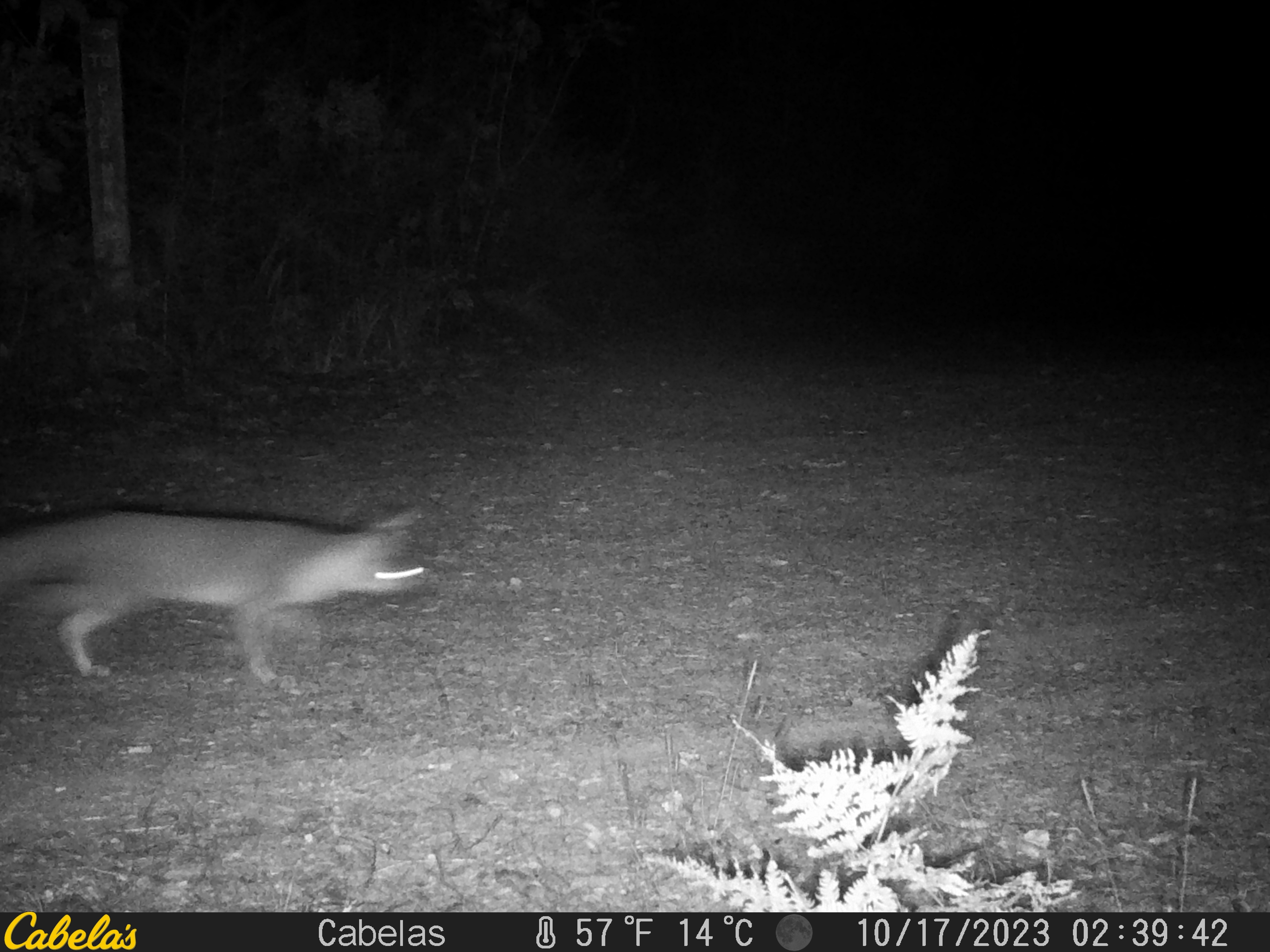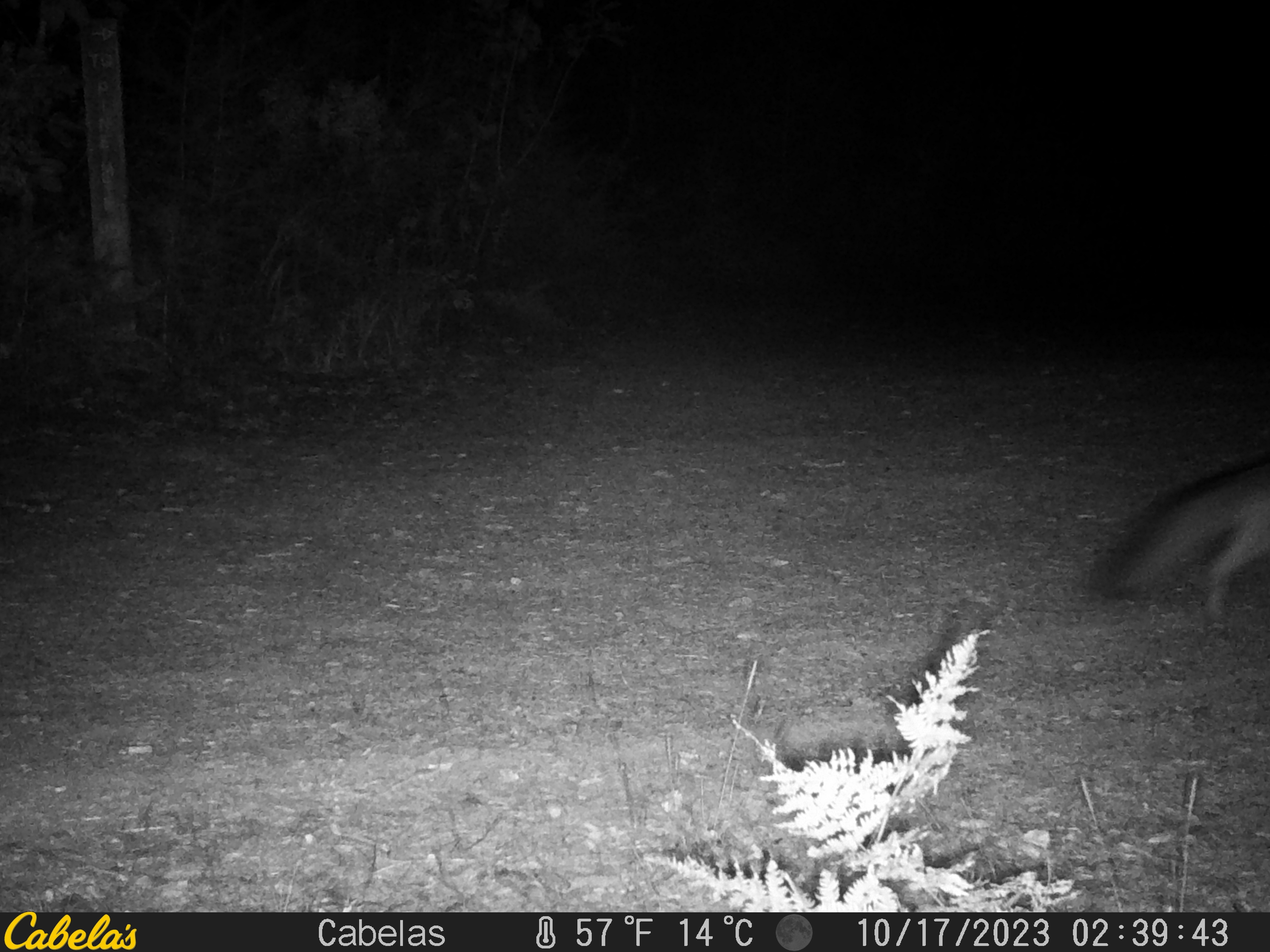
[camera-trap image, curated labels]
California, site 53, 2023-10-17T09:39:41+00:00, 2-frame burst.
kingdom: Animalia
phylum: Chordata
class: Mammalia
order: Carnivora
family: Canidae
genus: Urocyon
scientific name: Urocyon cinereoargenteus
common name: gray fox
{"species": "gray fox (Urocyon cinereoargenteus)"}